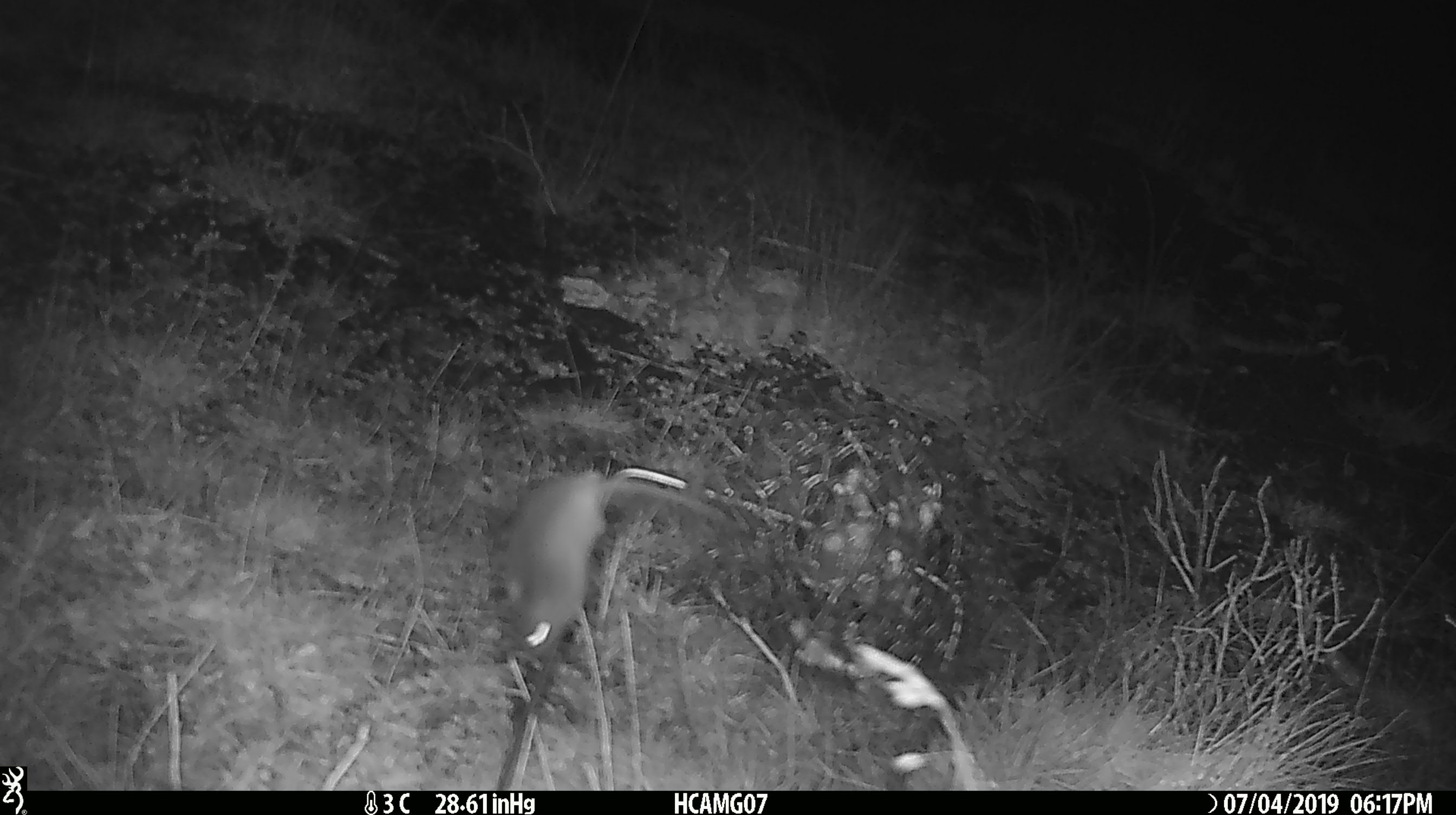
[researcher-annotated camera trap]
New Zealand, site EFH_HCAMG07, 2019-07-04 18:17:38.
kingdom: Animalia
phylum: Chordata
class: Mammalia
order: Rodentia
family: Muridae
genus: Mus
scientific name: Mus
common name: mouse